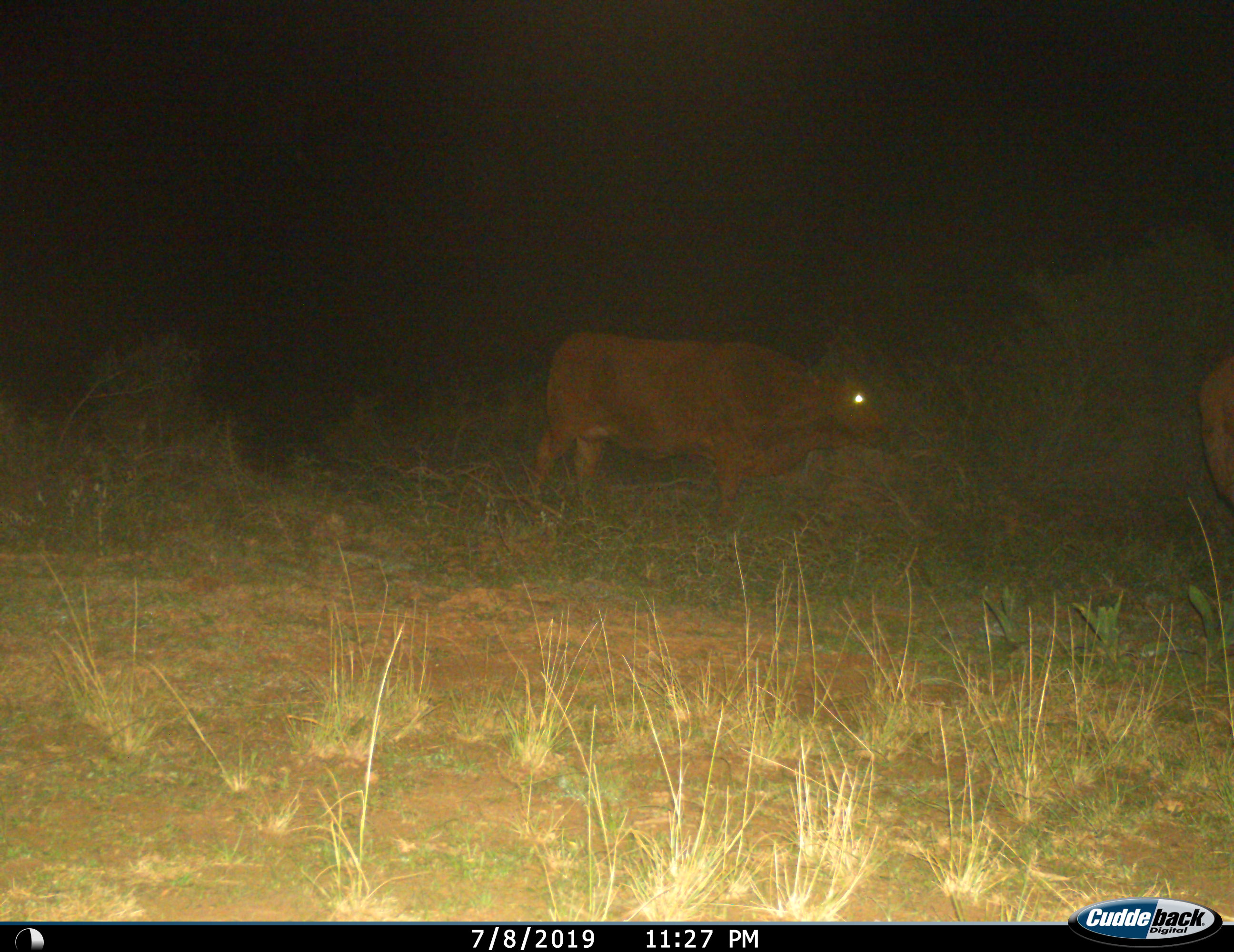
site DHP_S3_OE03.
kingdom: Animalia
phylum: Chordata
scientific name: Vertebrata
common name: domestic animal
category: domesticanimal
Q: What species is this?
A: Domesticanimal (domestic animal) (Vertebrata).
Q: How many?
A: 2.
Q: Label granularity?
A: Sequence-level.